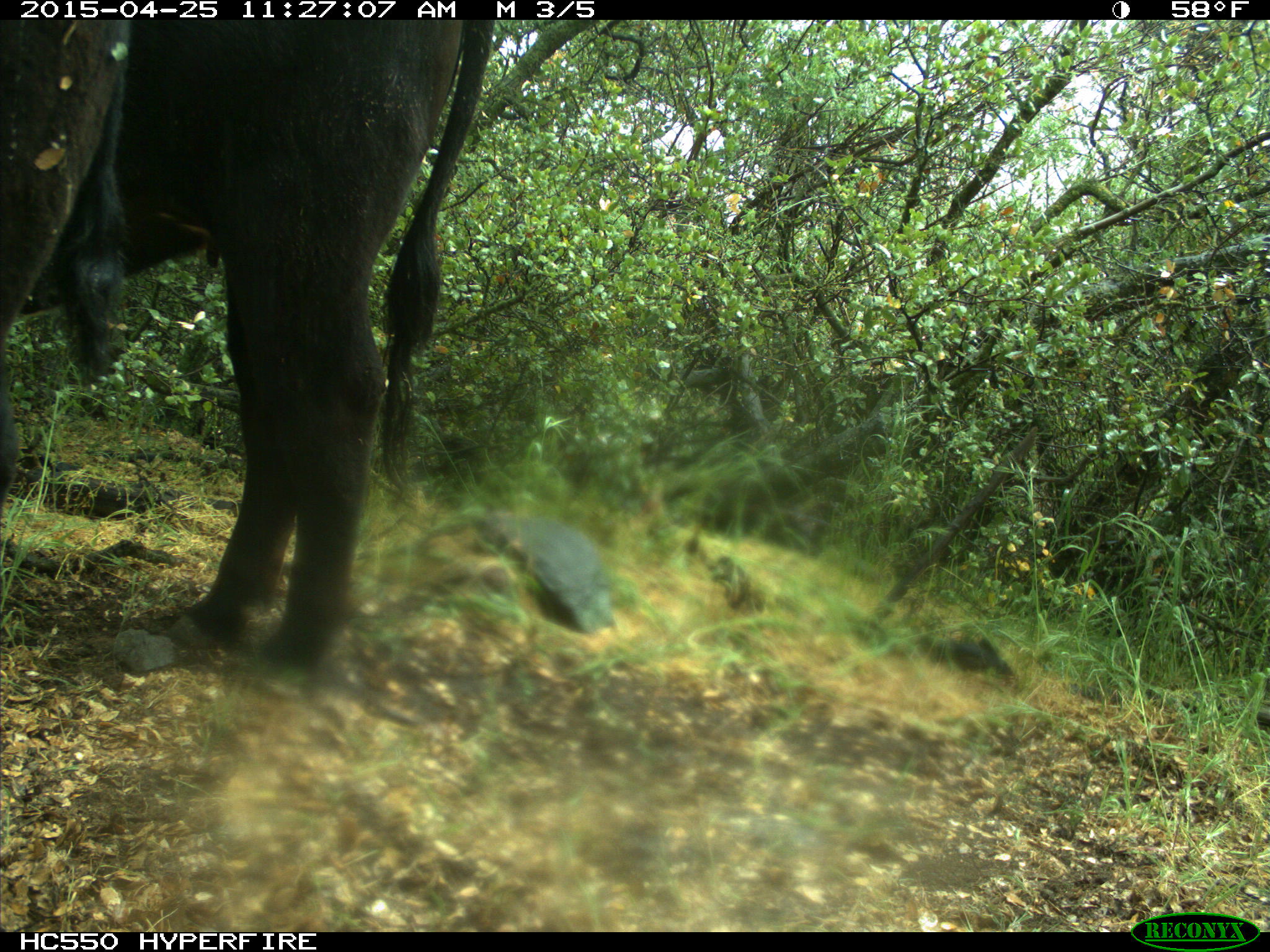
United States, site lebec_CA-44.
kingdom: Animalia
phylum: Chordata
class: Mammalia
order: Artiodactyla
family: Suidae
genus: Sus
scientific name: Sus scrofa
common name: wild boar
Sus scrofa (wild boar).